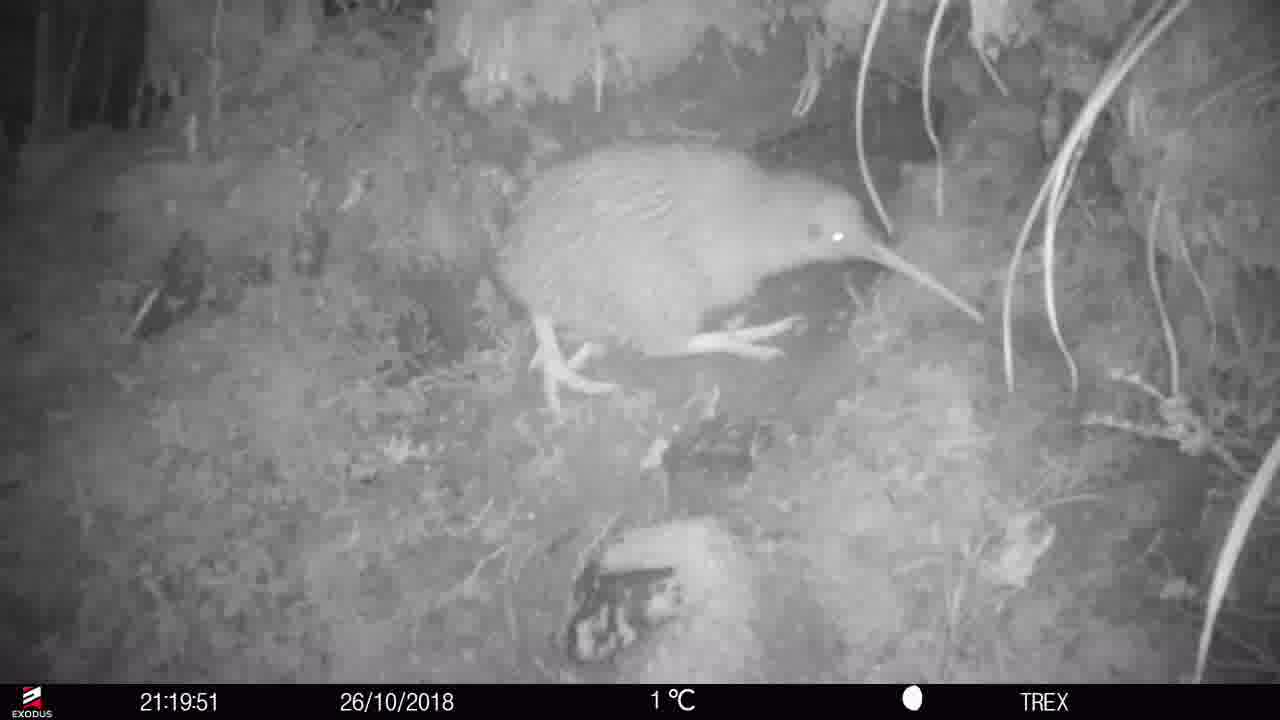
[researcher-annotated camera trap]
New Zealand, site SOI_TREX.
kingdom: Animalia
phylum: Chordata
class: Aves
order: Apterygiformes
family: Apterygidae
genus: Apteryx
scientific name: Apteryx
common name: kiwi